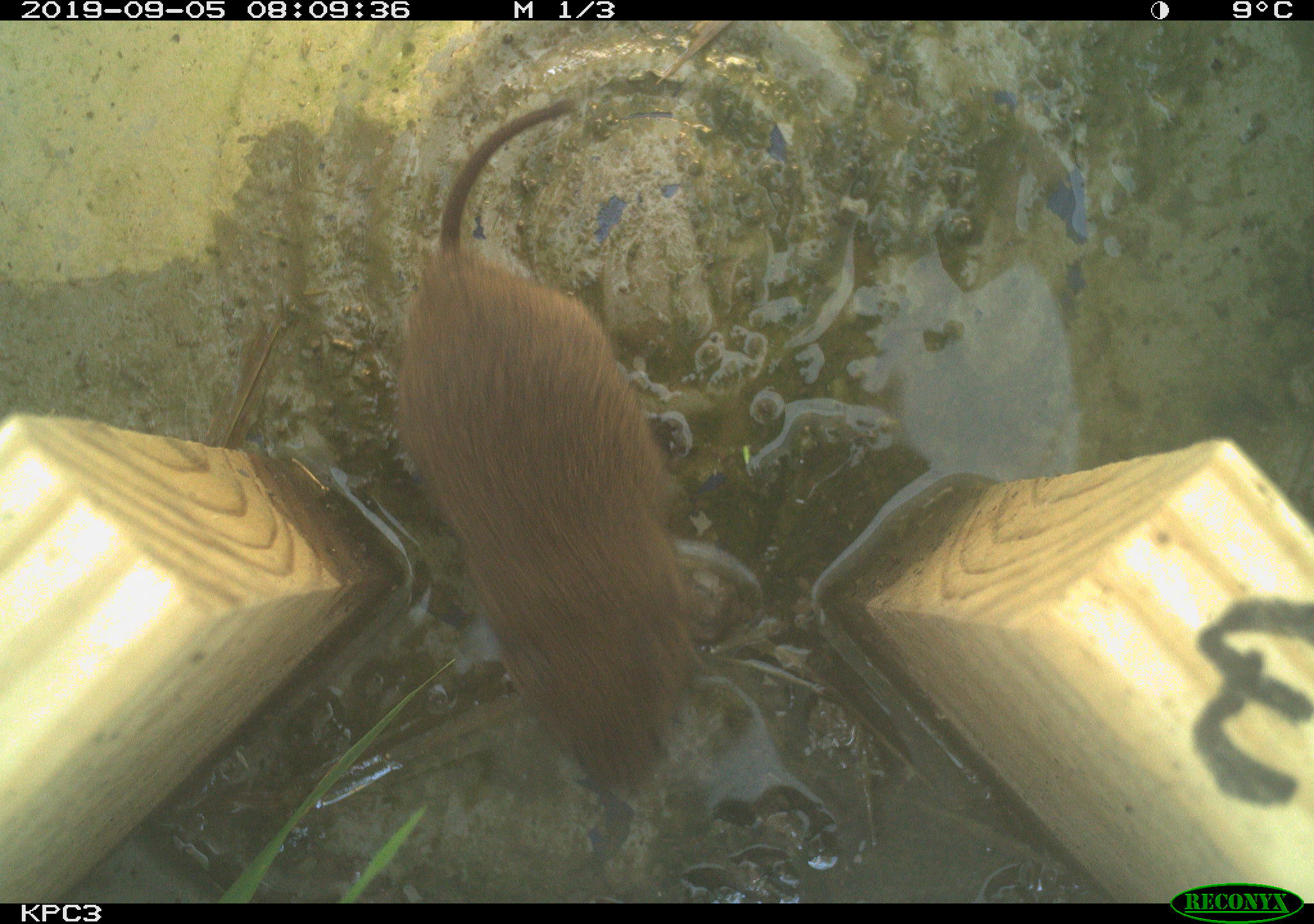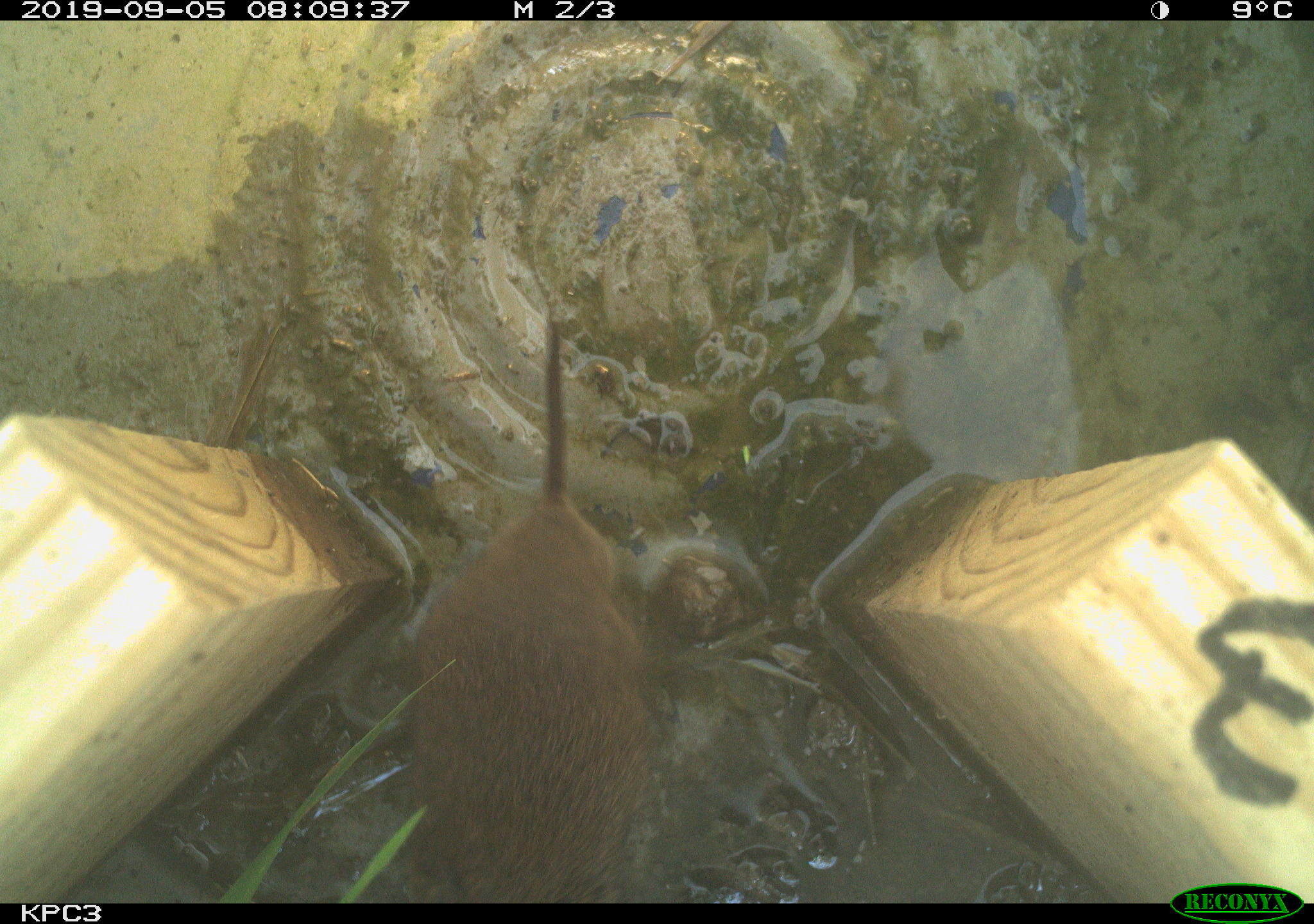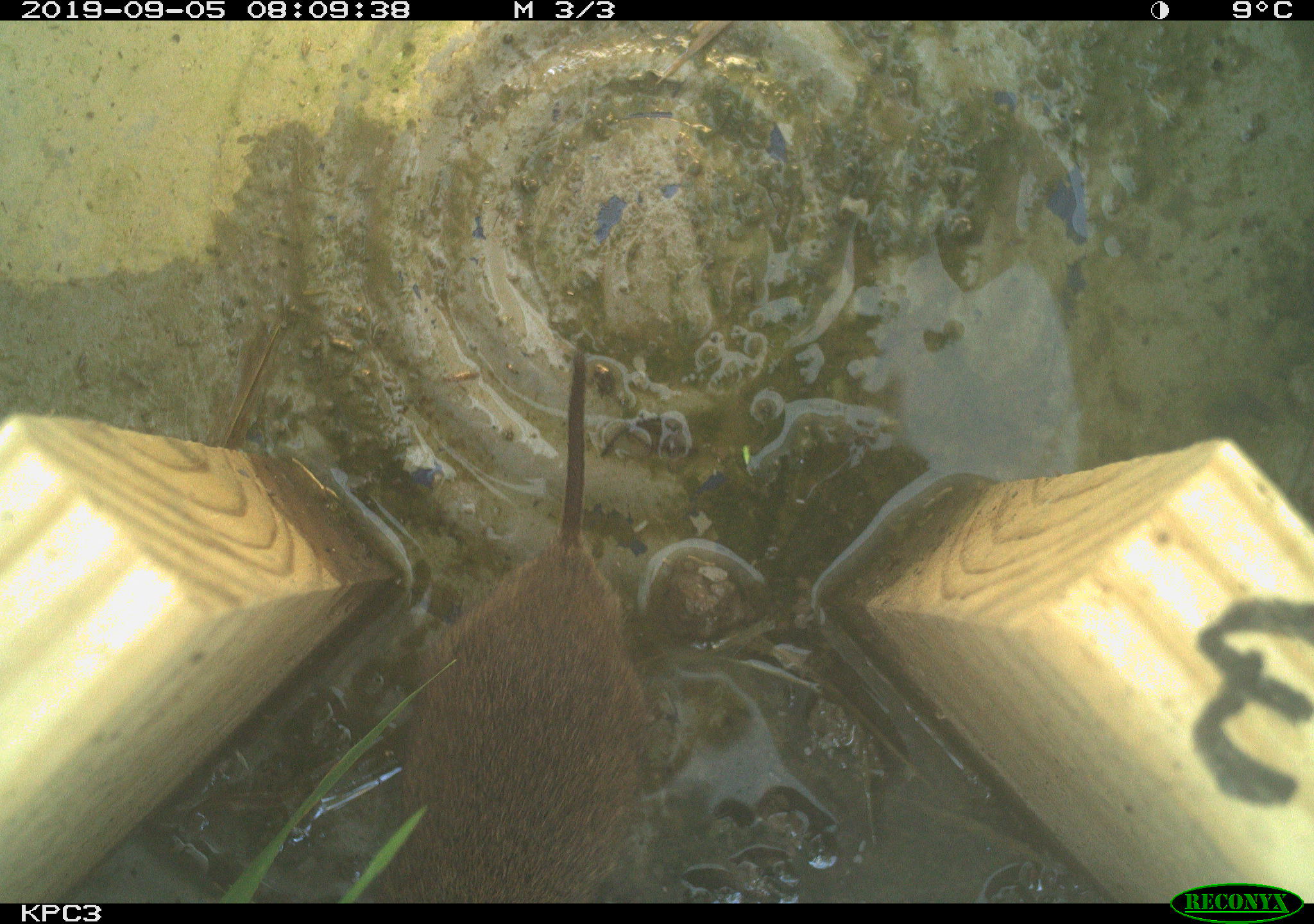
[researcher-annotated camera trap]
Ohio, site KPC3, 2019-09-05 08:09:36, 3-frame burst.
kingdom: Animalia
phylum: Chordata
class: Mammalia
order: Rodentia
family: Cricetidae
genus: Microtus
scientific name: Microtus pennsylvanicus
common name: meadow vole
Meadow vole (Microtus pennsylvanicus).